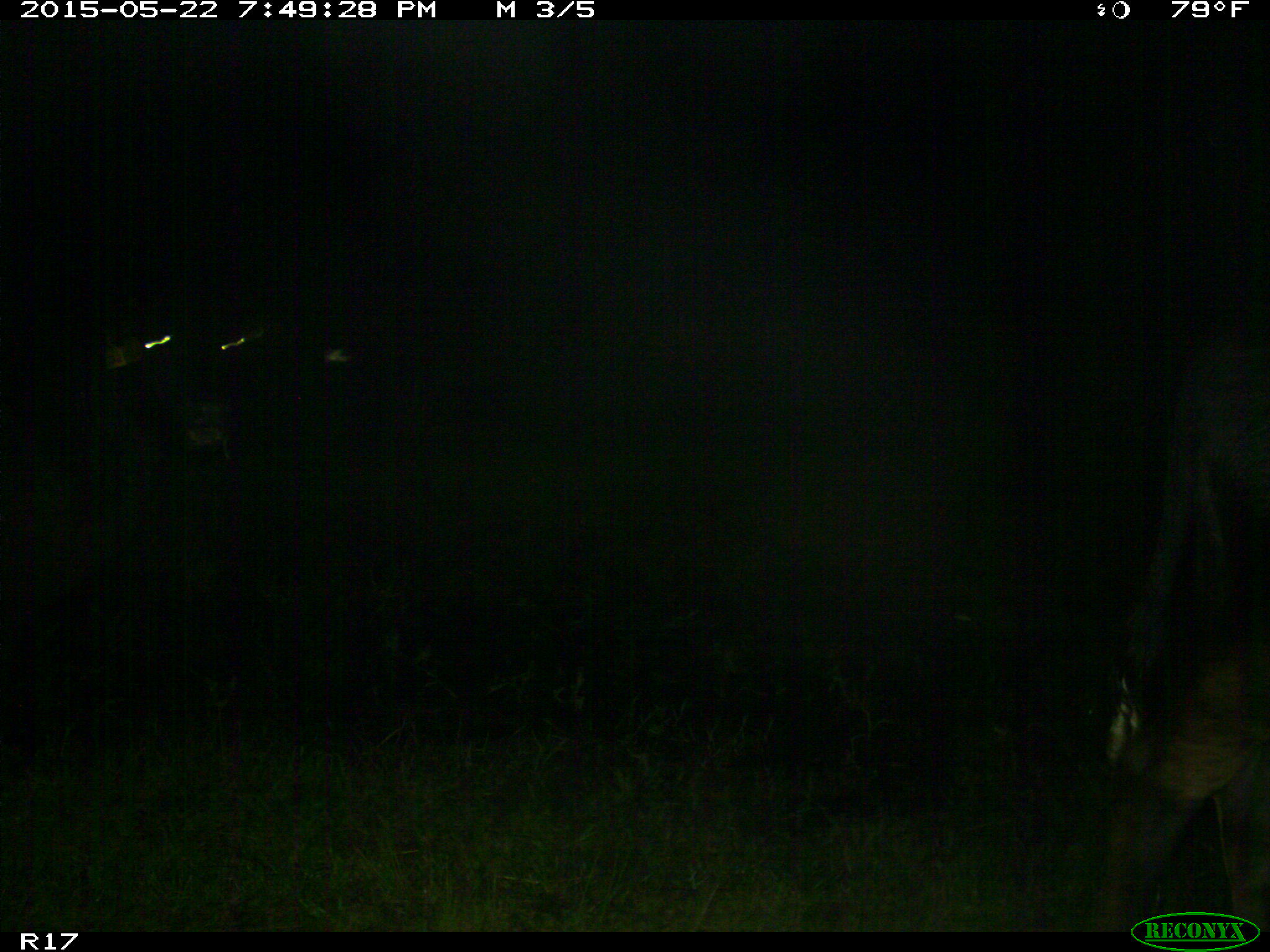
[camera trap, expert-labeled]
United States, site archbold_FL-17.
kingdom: Animalia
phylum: Chordata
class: Mammalia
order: Artiodactyla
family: Bovidae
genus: Bos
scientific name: Bos taurus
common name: domestic cow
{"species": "Bos taurus (domestic cow)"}